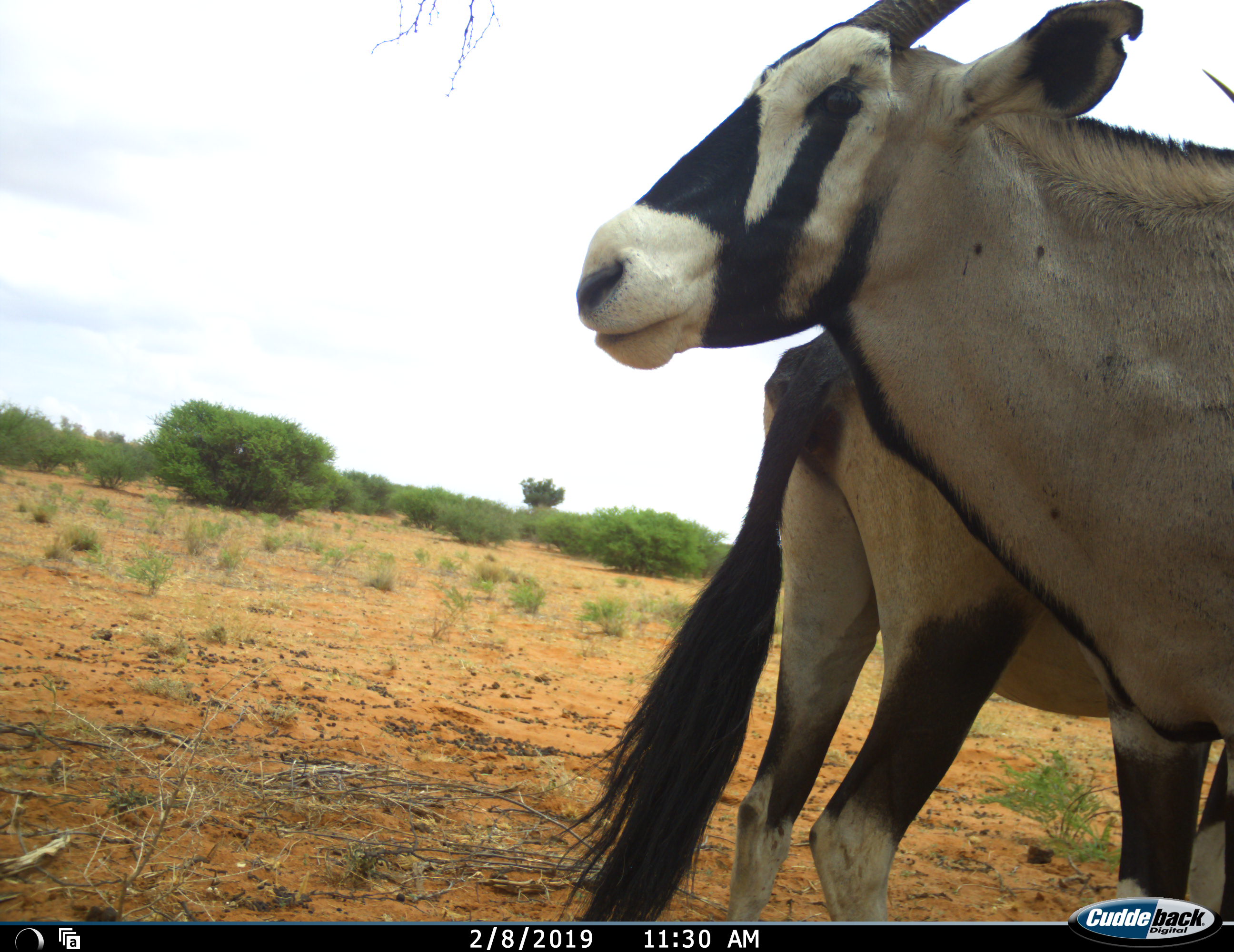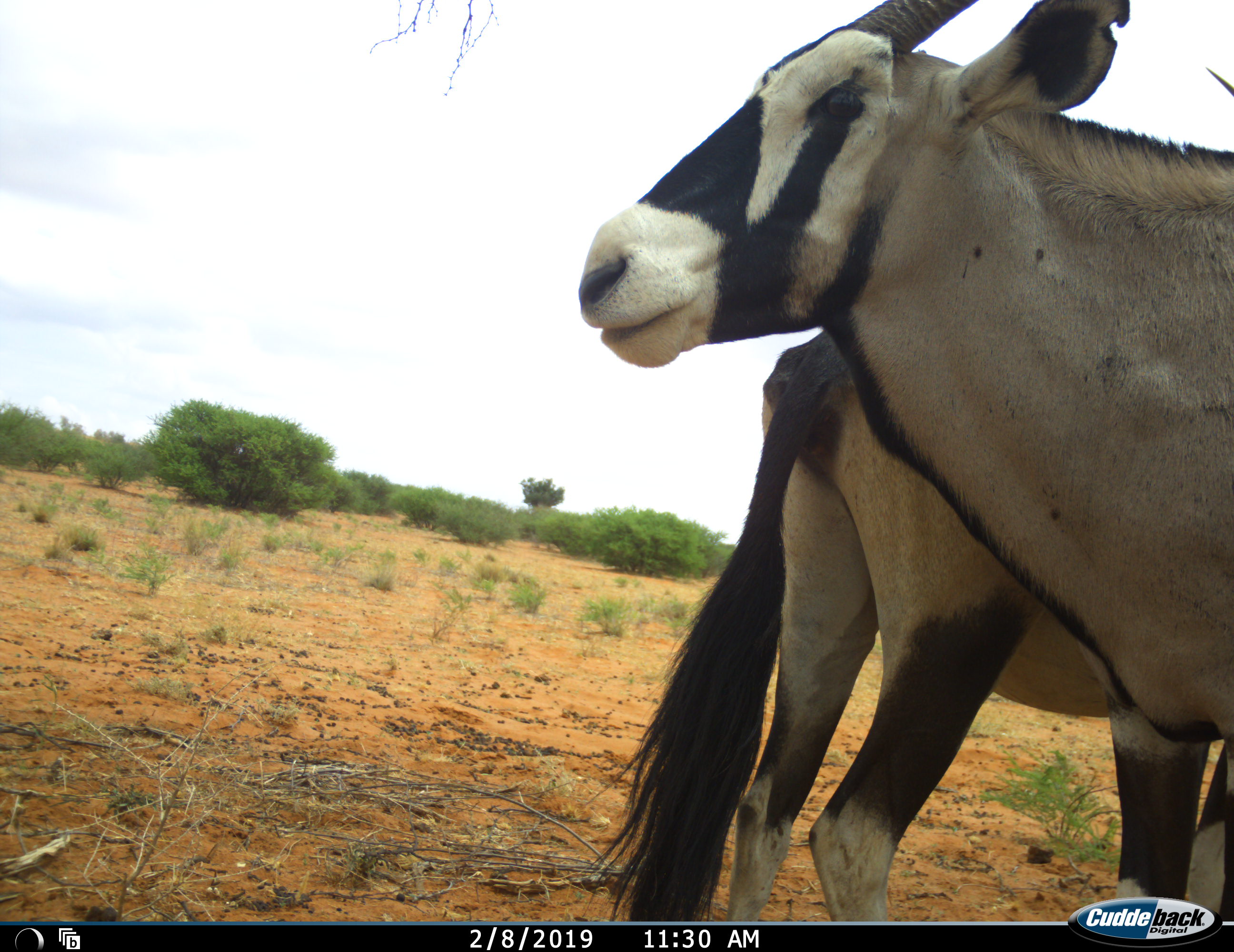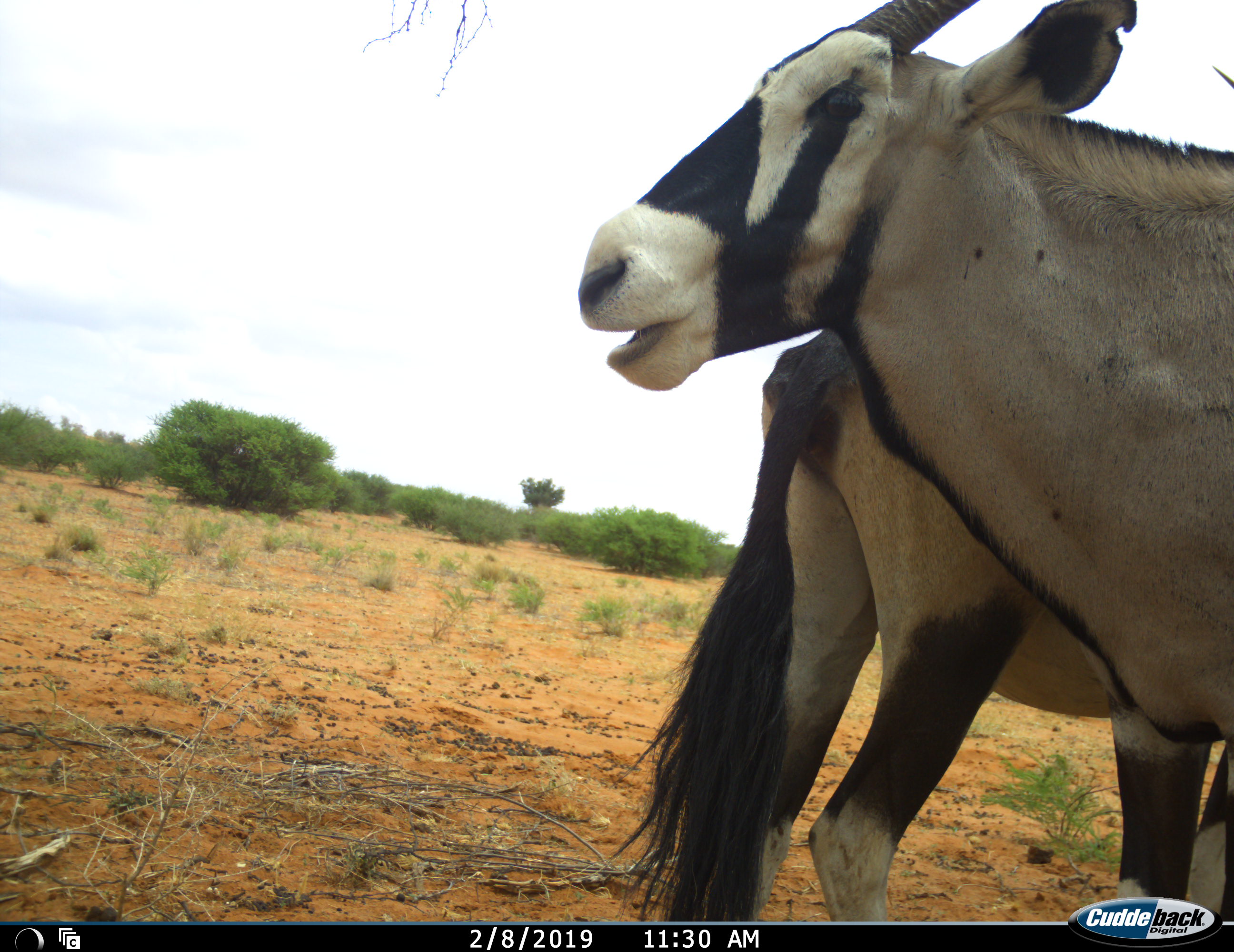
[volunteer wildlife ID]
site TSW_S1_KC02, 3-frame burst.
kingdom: Animalia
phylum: Chordata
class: Mammalia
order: Artiodactyla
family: Bovidae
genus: Oryx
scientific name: Oryx gazella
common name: gemsbok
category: oryx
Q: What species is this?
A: Oryx (gemsbok) (Oryx gazella).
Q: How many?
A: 2.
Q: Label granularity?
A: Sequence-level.